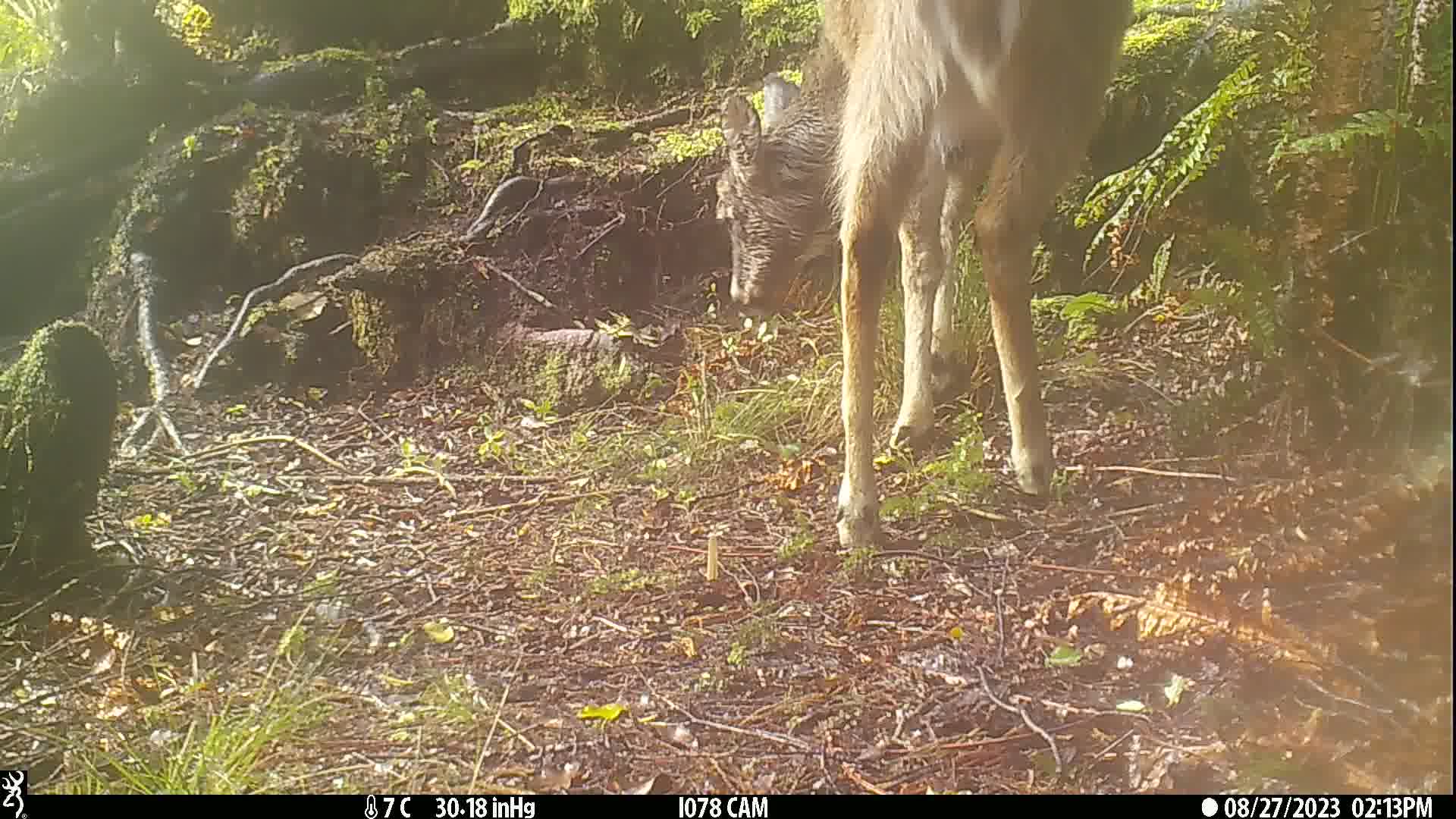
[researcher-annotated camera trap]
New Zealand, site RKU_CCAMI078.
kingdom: Animalia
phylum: Chordata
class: Mammalia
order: Artiodactyla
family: Cervidae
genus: Odocoileus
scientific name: Odocoileus virginianus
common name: white-tailed deer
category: white tailed deer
White tailed deer (white-tailed deer) (Odocoileus virginianus).